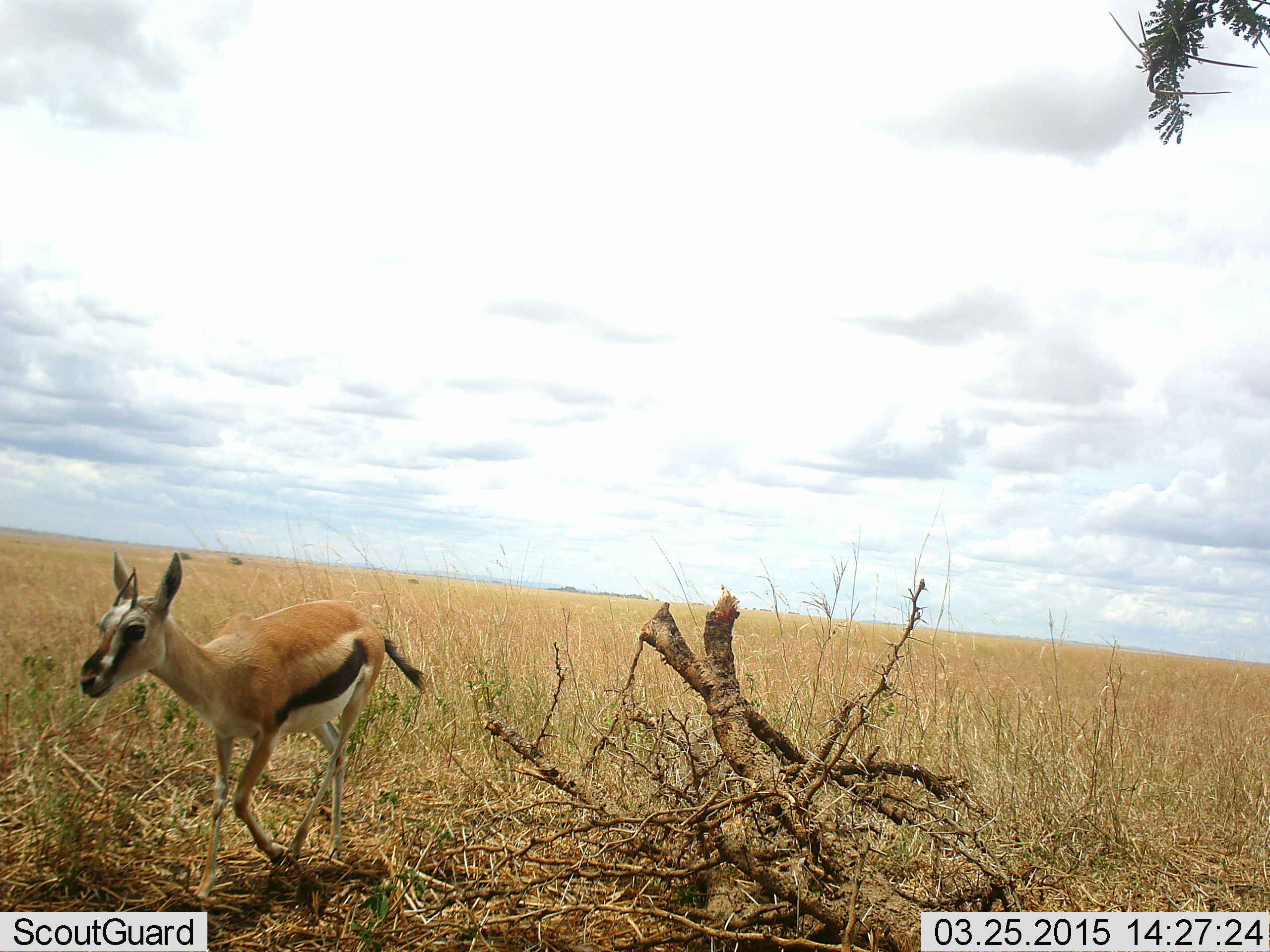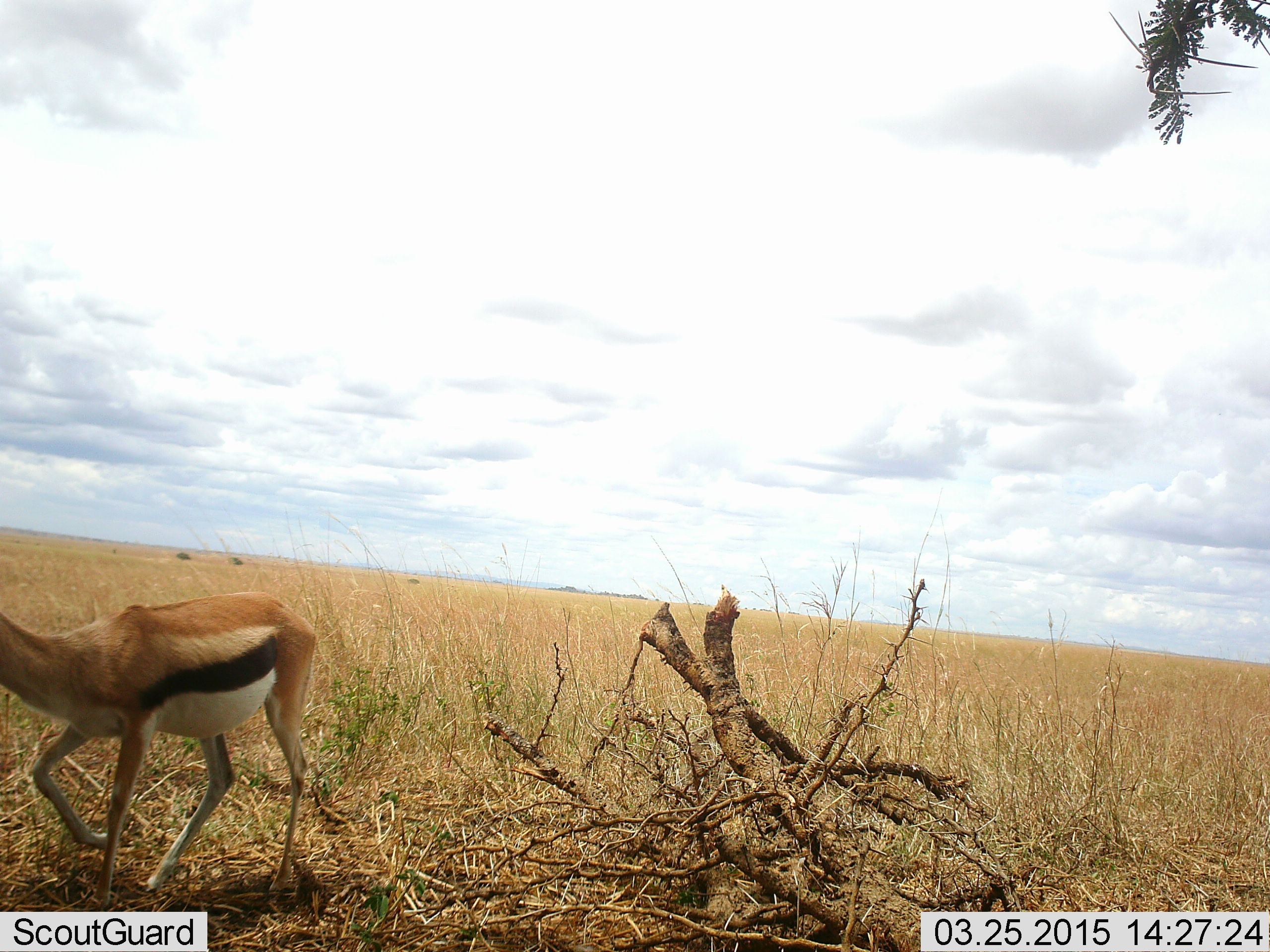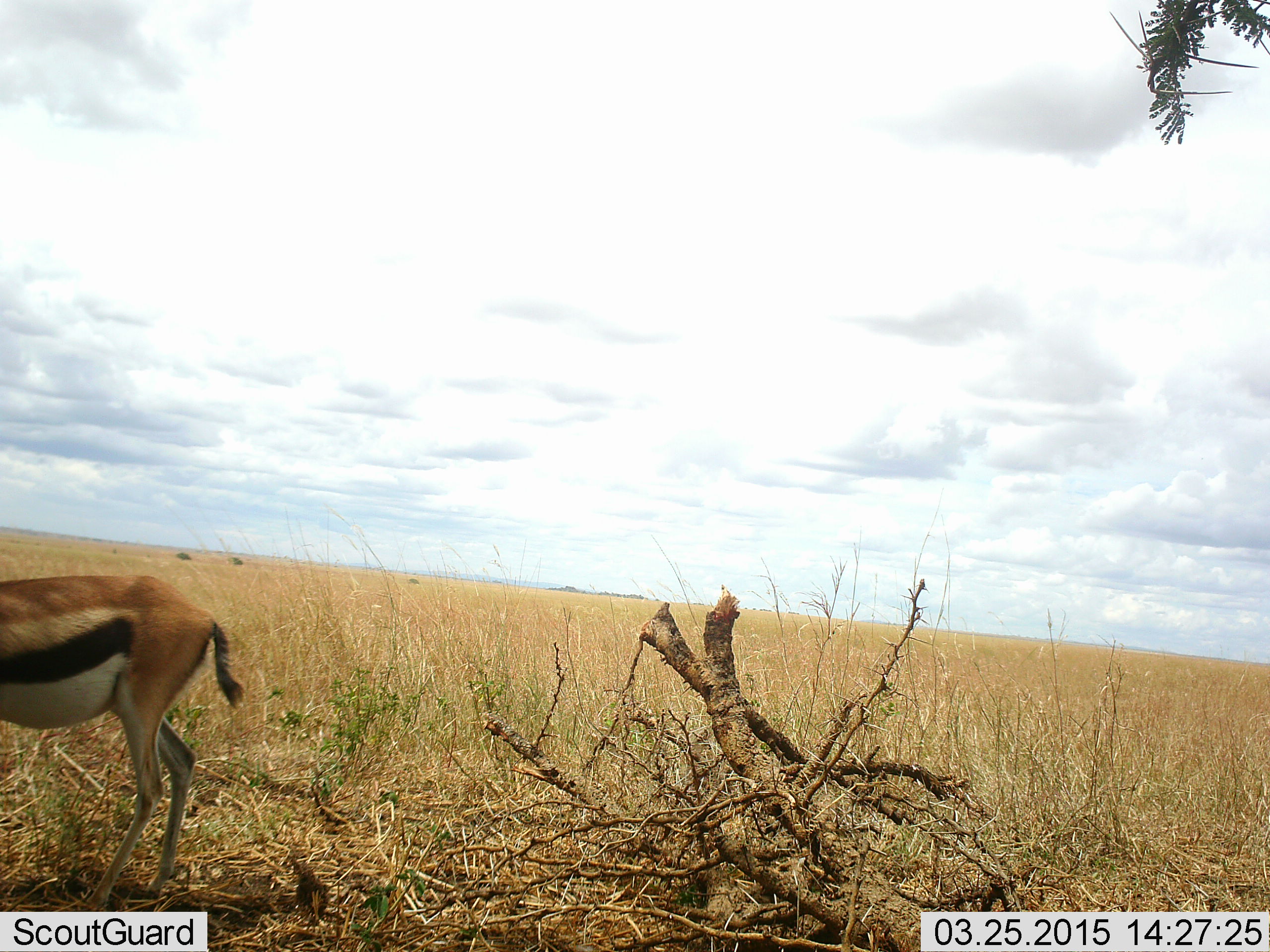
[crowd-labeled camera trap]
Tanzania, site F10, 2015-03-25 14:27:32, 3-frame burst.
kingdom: Animalia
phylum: Chordata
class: Mammalia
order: Artiodactyla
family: Bovidae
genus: Eudorcas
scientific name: Eudorcas thomsonii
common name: thomson's gazelle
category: gazellethomsons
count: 1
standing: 10%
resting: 0%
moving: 100%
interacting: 0%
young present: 0%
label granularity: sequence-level